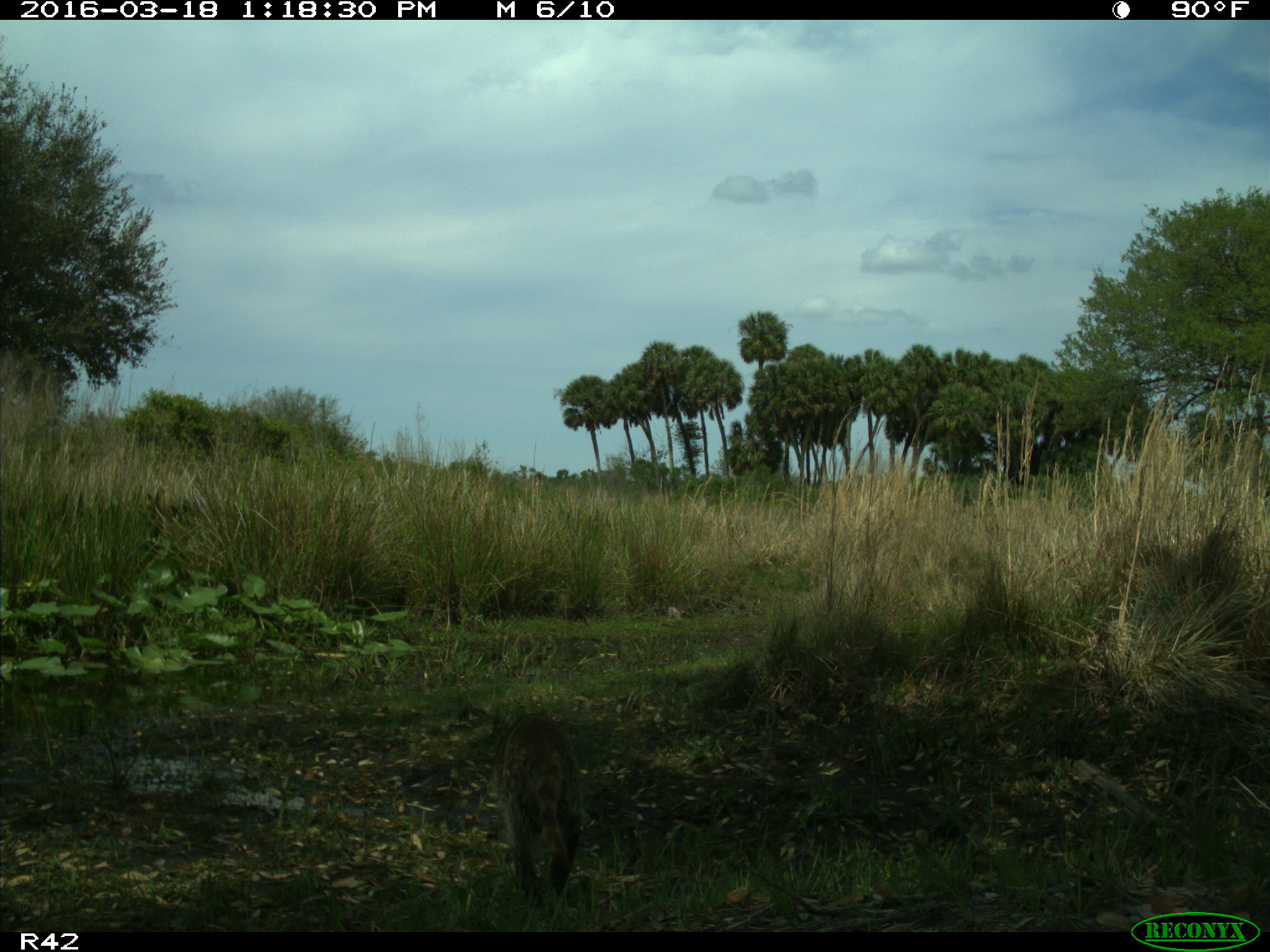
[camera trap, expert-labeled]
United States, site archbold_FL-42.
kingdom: Animalia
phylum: Chordata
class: Mammalia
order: Carnivora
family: Procyonidae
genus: Procyon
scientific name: Procyon lotor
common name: common raccoon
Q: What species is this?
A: Procyon lotor (common raccoon).